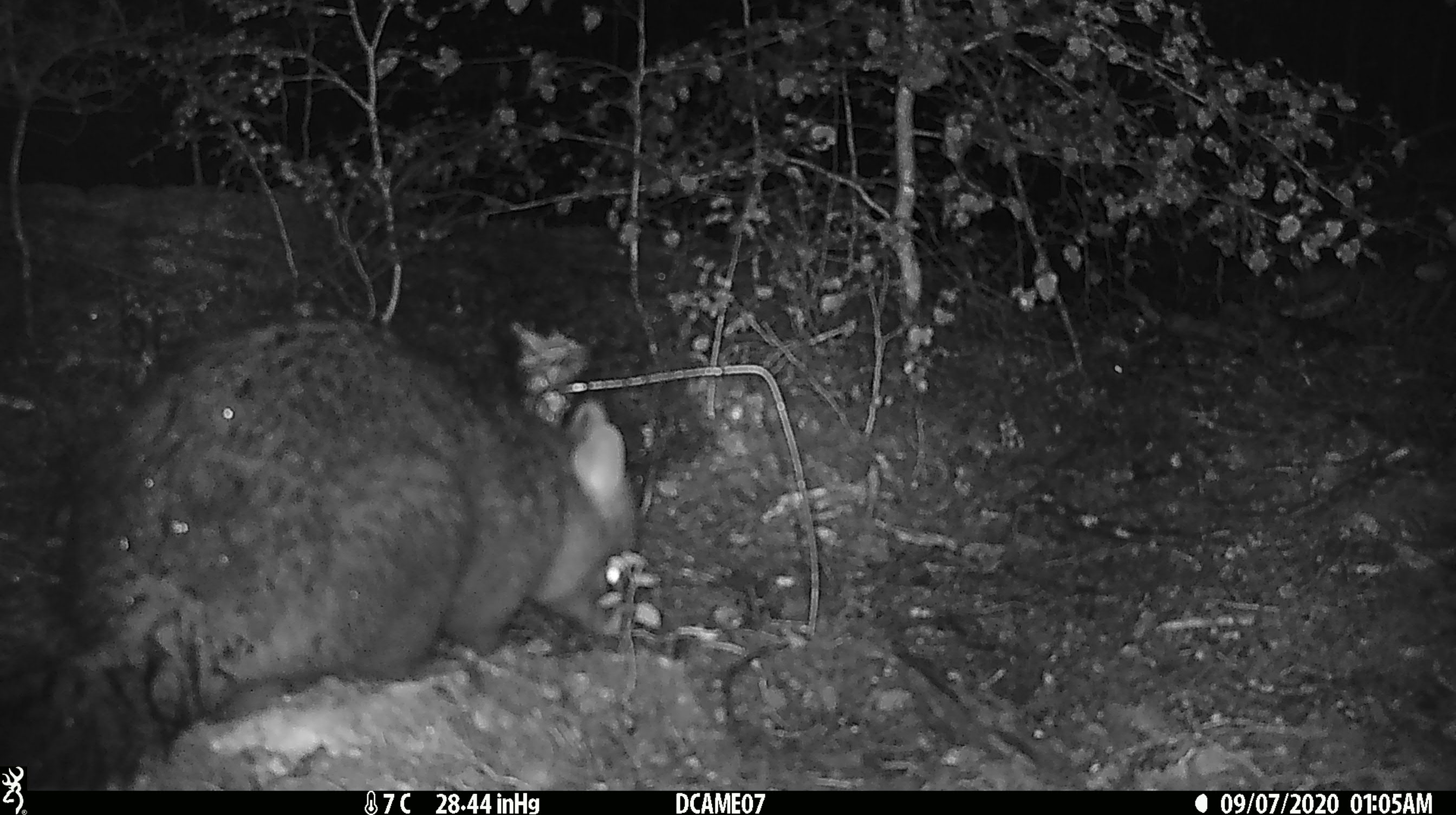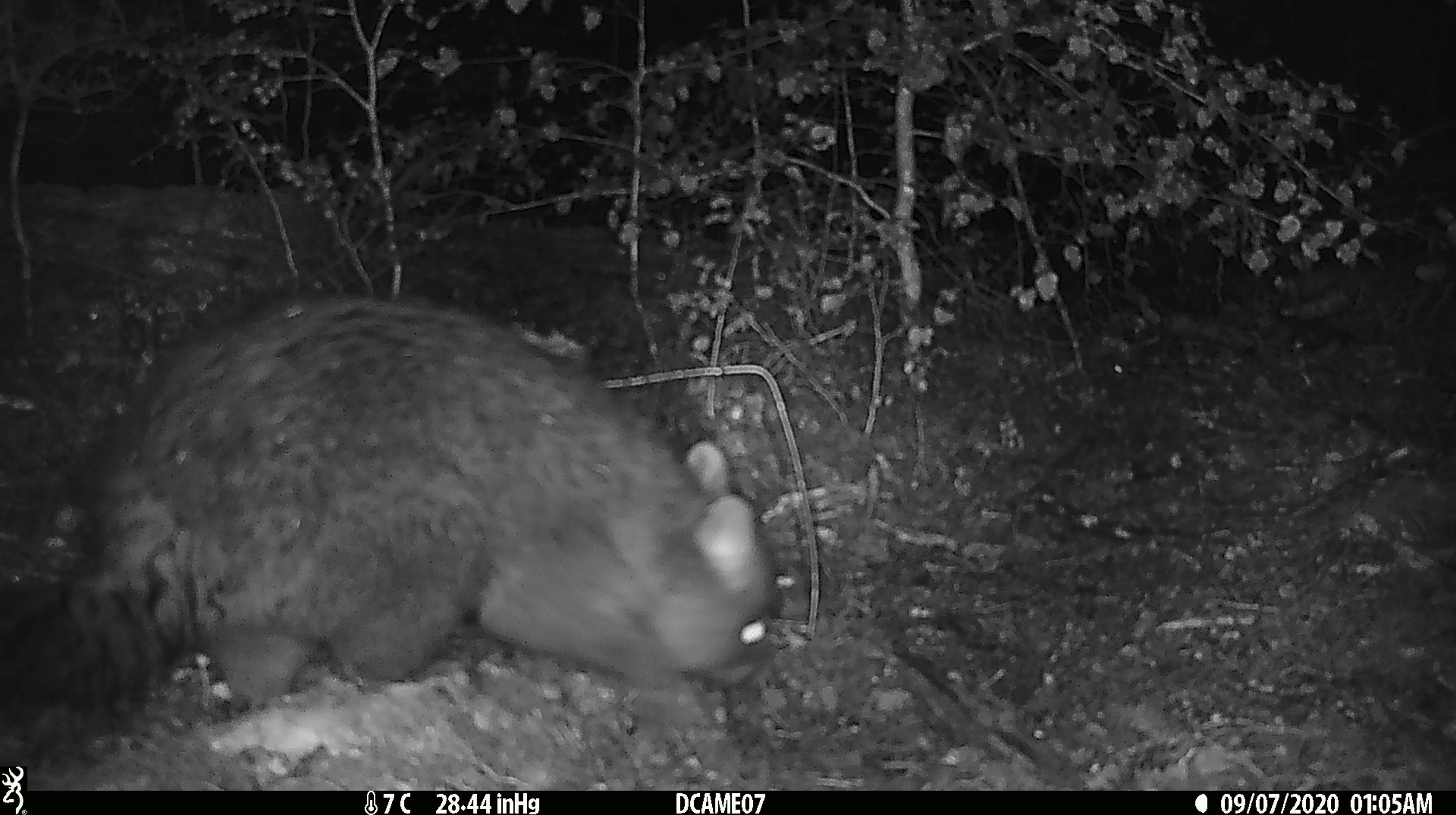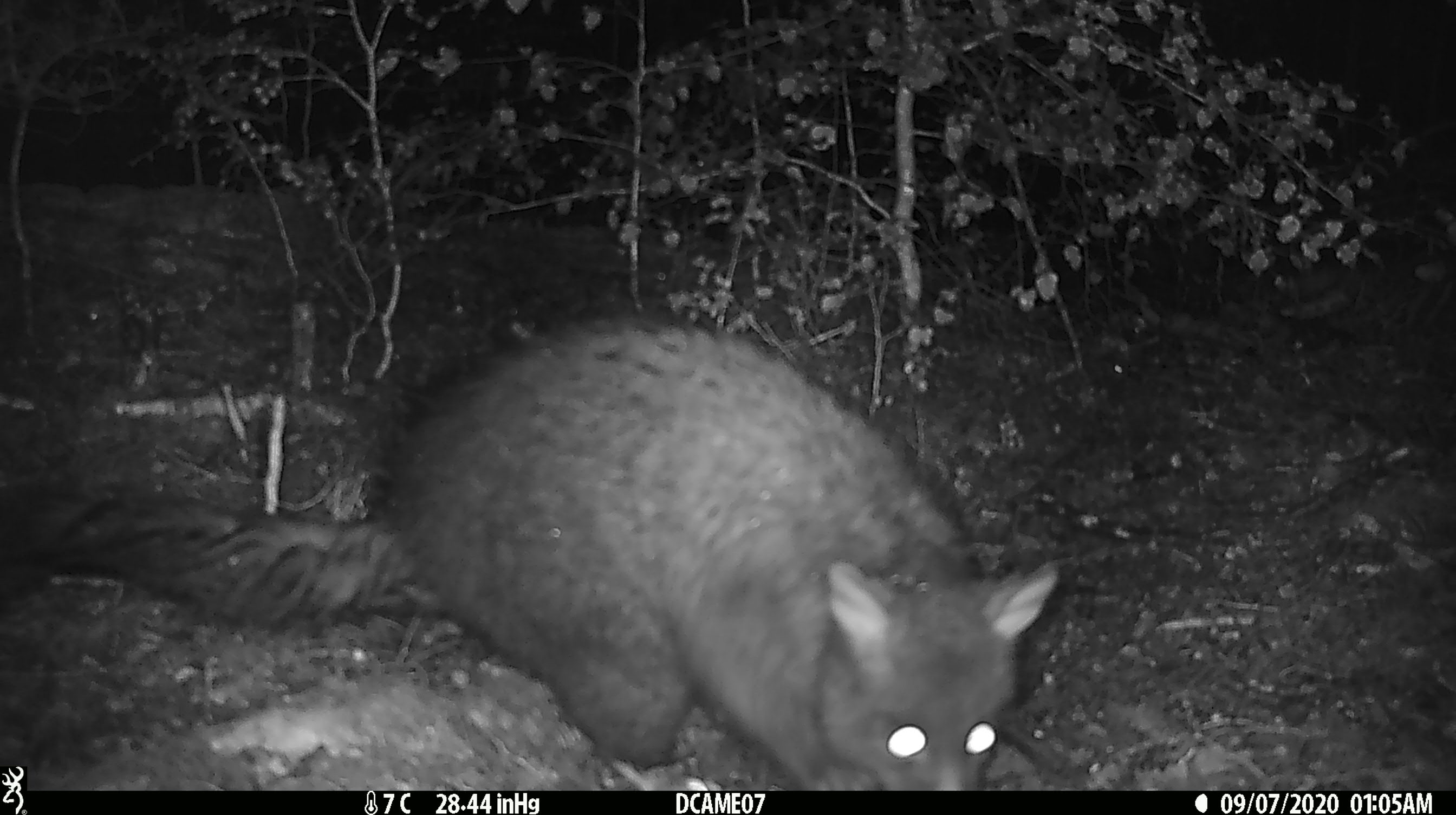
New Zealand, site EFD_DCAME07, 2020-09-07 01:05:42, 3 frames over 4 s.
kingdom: Animalia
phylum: Chordata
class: Mammalia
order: Diprotodontia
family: Phalangeridae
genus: Trichosurus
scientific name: Trichosurus vulpecula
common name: common brushtail possum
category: possum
Possum (common brushtail possum) (Trichosurus vulpecula).